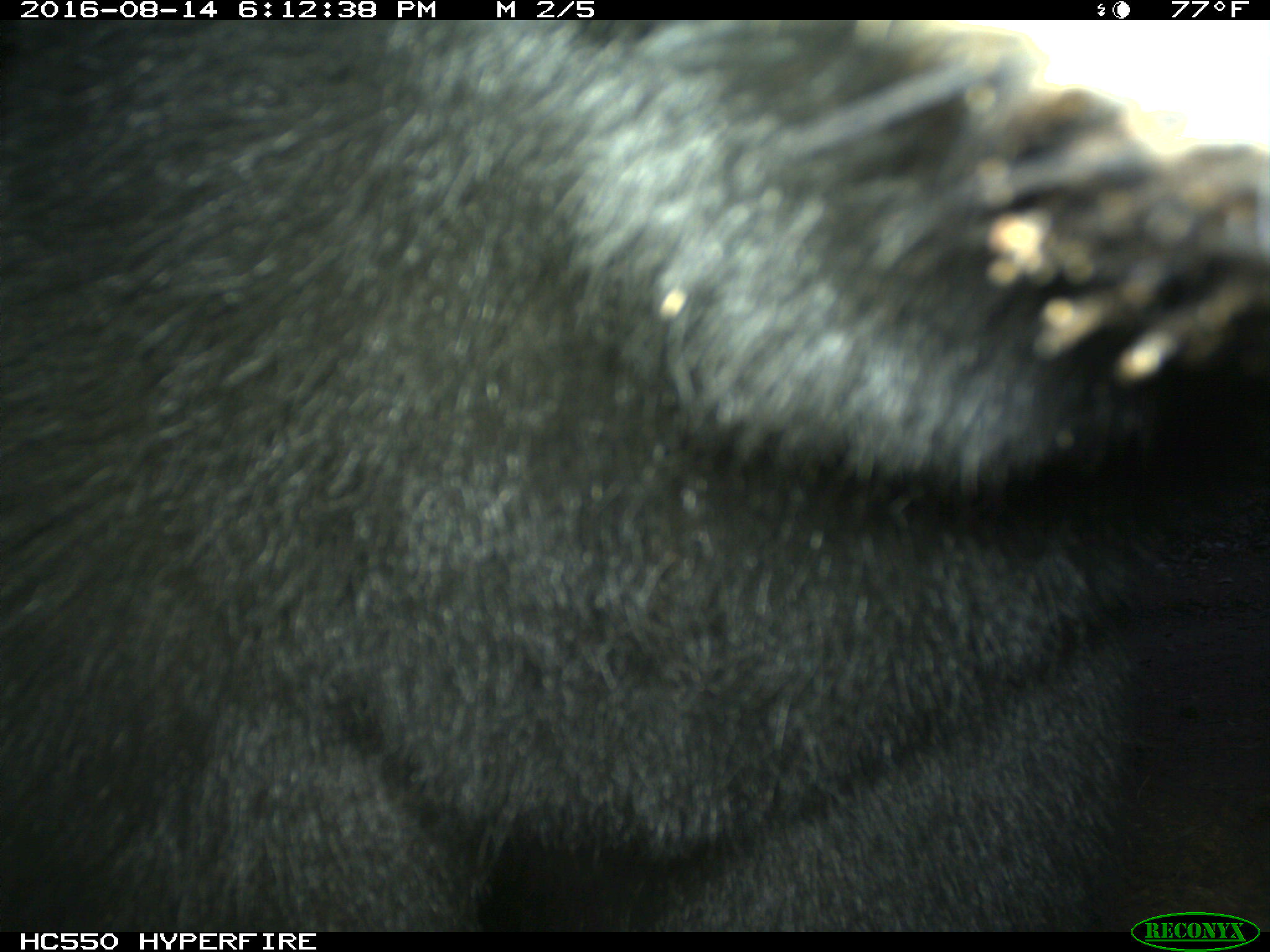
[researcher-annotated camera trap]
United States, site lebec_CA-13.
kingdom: Animalia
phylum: Chordata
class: Mammalia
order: Carnivora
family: Ursidae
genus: Ursus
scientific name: Ursus americanus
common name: american black bear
Ursus americanus (american black bear).